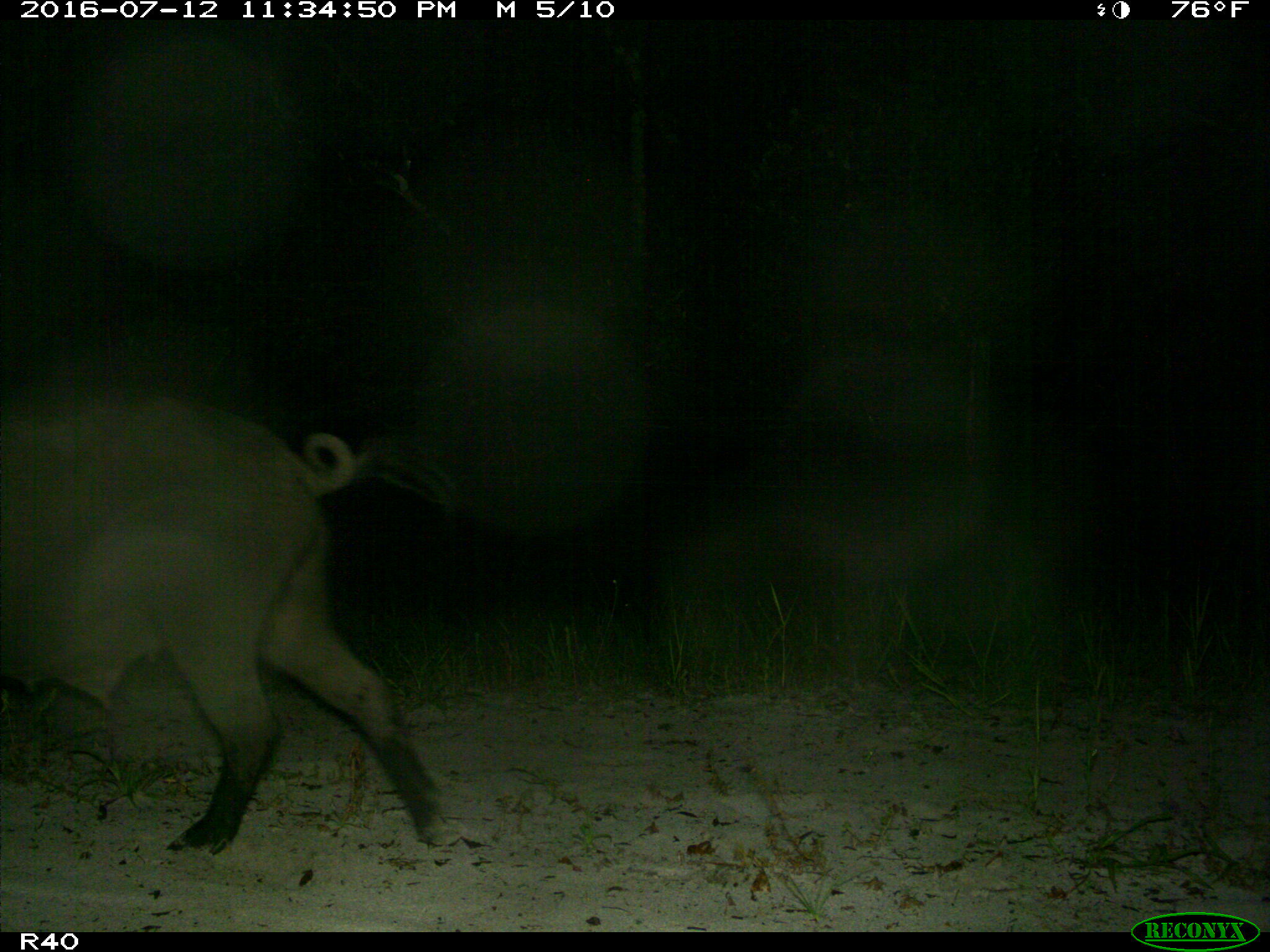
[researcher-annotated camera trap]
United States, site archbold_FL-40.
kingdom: Animalia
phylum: Chordata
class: Mammalia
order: Artiodactyla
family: Suidae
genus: Sus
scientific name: Sus scrofa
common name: wild boar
Sus scrofa (wild boar).